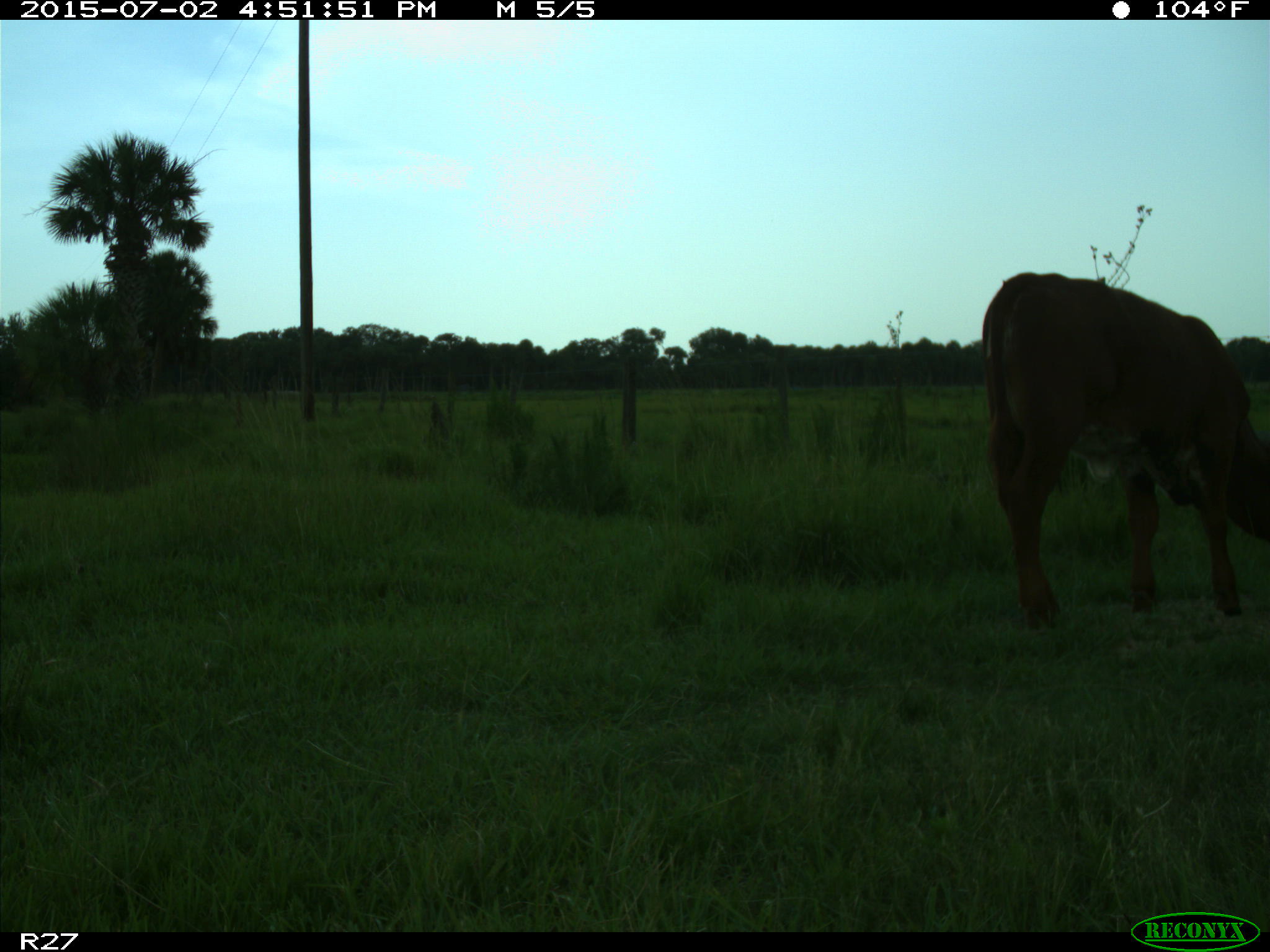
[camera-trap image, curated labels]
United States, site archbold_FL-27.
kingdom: Animalia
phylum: Chordata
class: Mammalia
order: Artiodactyla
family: Bovidae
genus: Bos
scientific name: Bos taurus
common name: domestic cow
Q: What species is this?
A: Bos taurus (domestic cow).